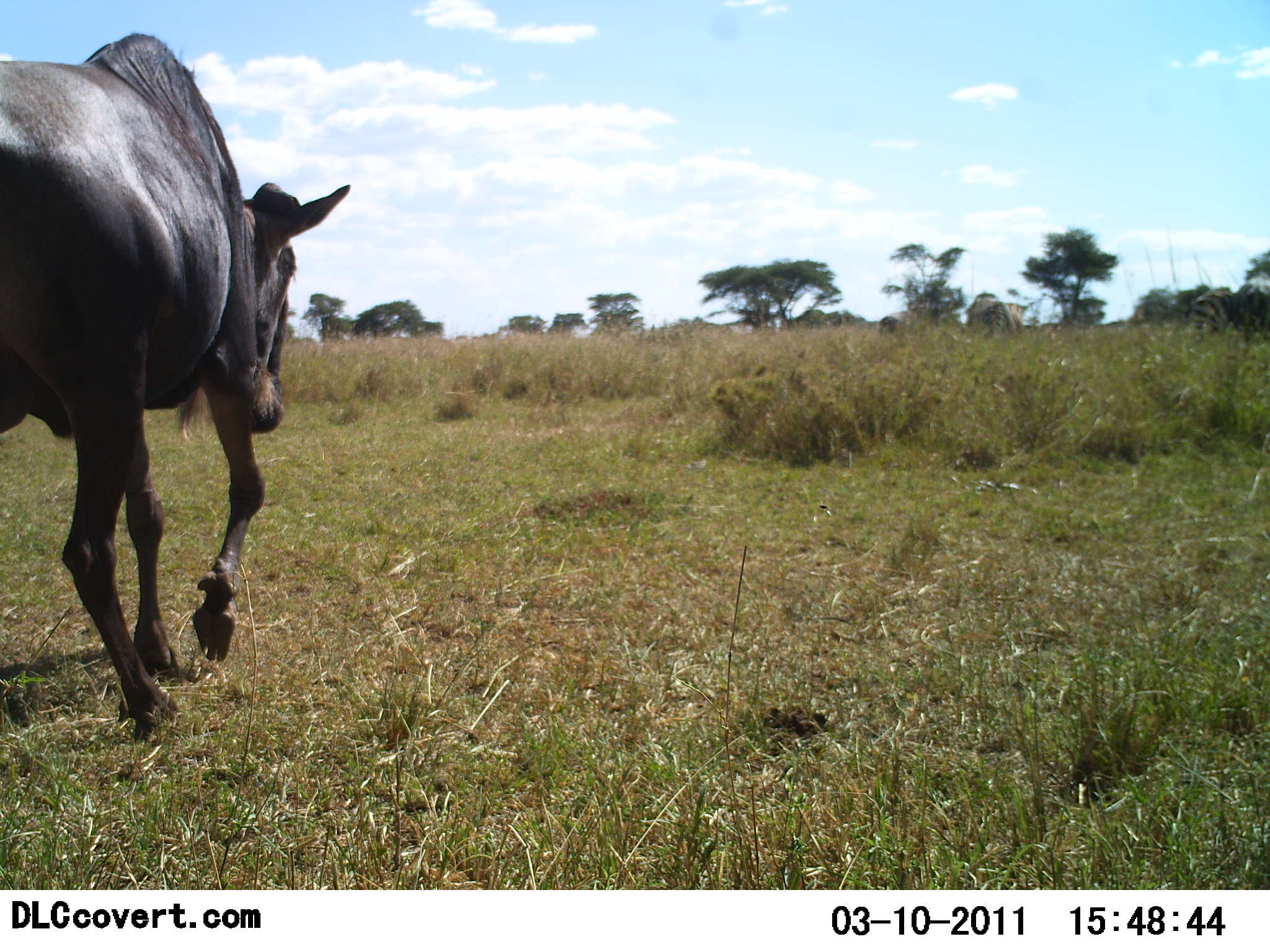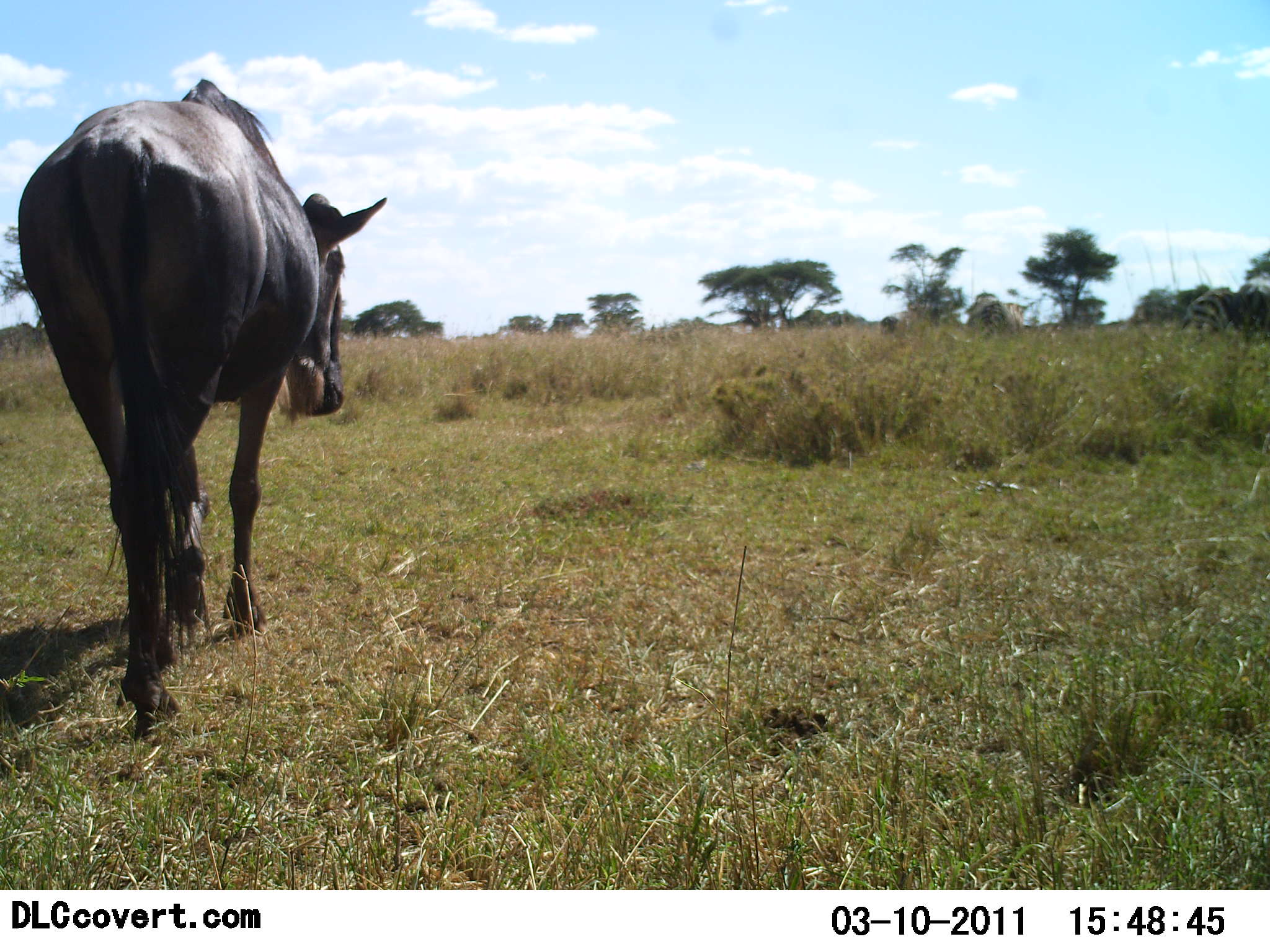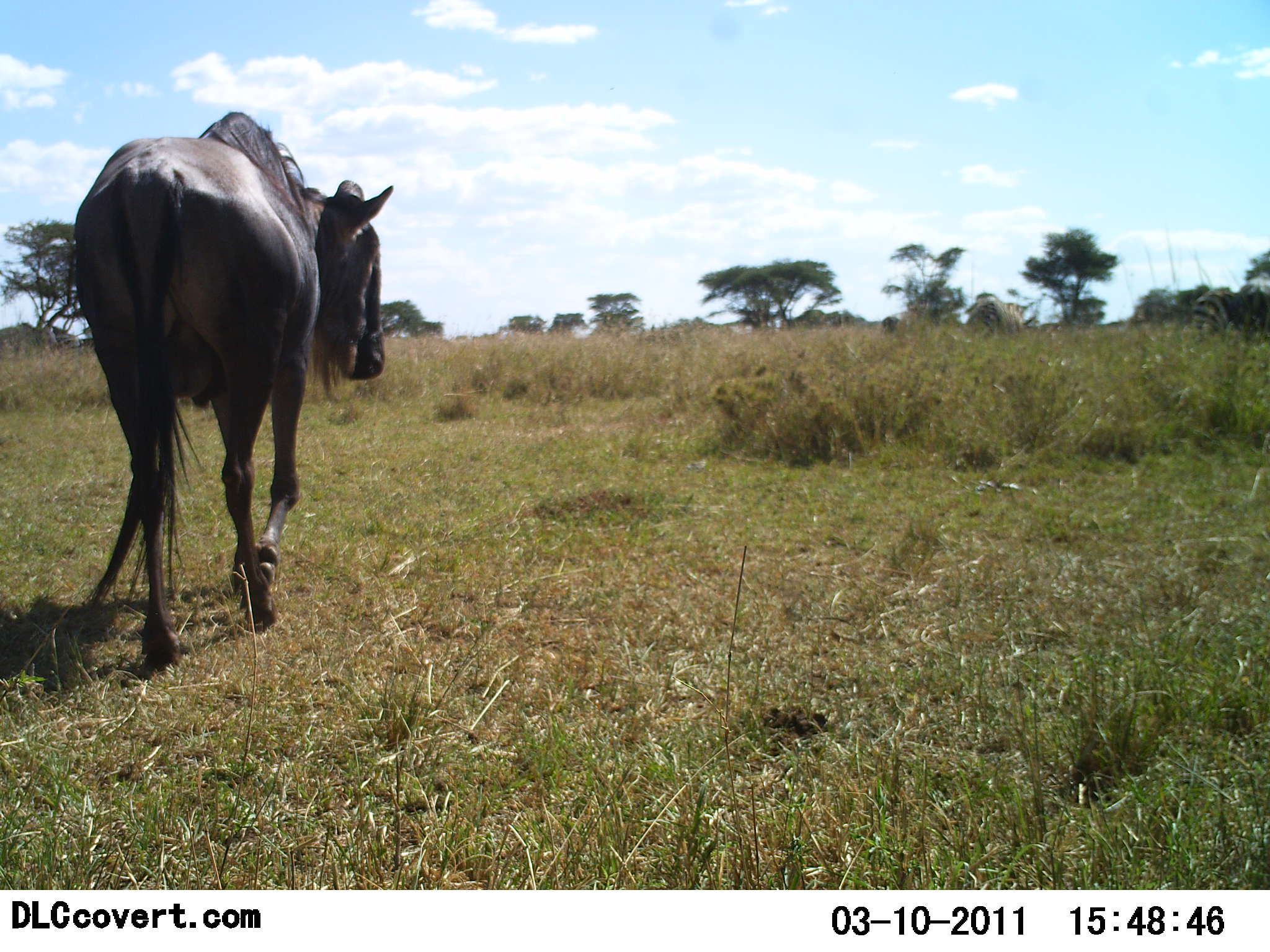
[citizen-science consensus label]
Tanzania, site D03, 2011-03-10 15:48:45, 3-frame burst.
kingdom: Animalia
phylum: Chordata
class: Mammalia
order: Artiodactyla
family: Bovidae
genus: Connochaetes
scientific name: Connochaetes taurinus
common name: blue wildebeest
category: wildebeest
Wildebeest (blue wildebeest) (Connochaetes taurinus), count 1. Behavior (volunteer vote fractions): standing 0%, resting 0%, moving 100%, interacting 0%. Young present (vote fraction): 0%. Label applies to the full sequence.